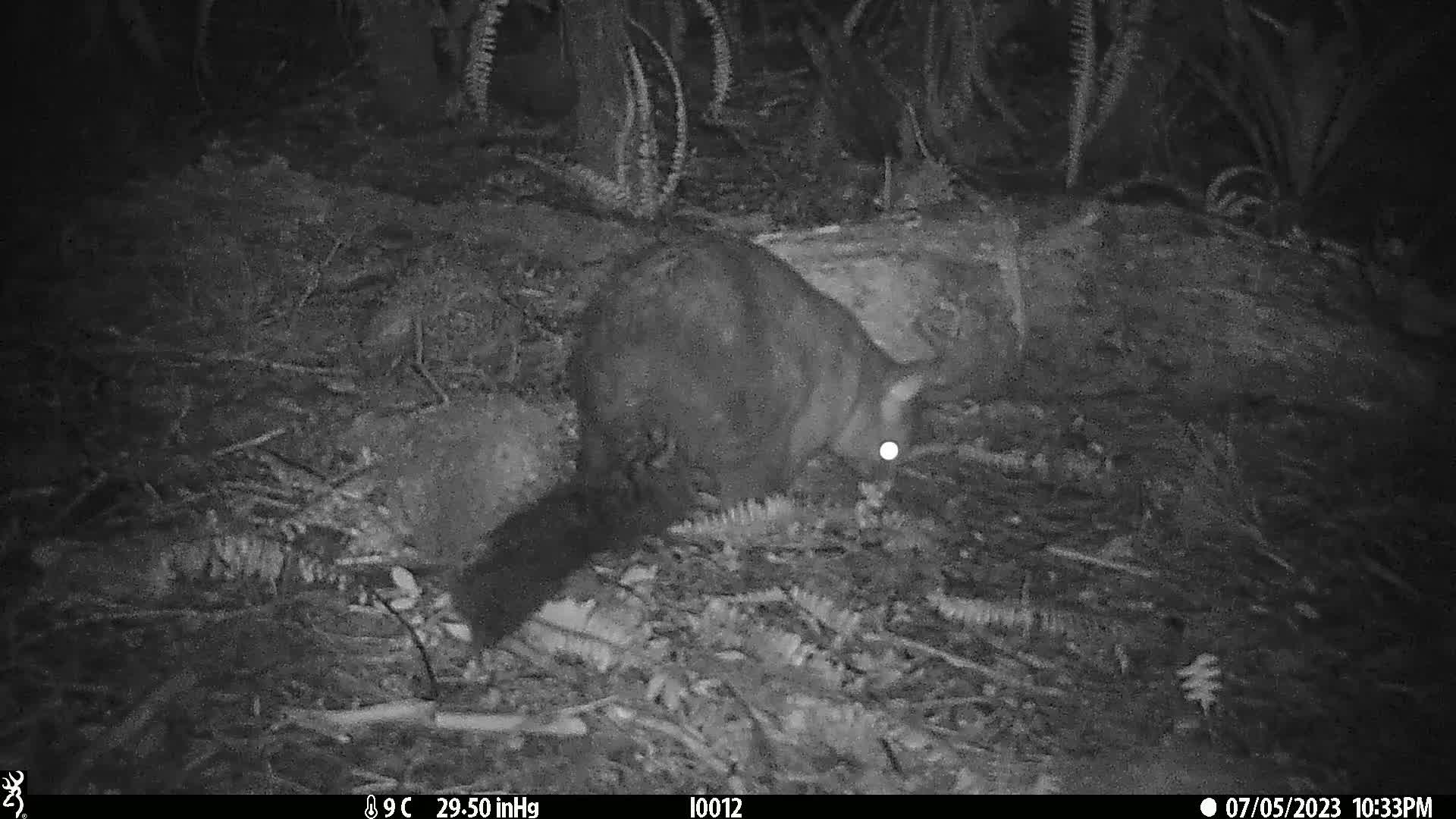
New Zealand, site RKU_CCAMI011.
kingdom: Animalia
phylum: Chordata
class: Mammalia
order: Diprotodontia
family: Phalangeridae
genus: Trichosurus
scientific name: Trichosurus vulpecula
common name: common brushtail possum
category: possum